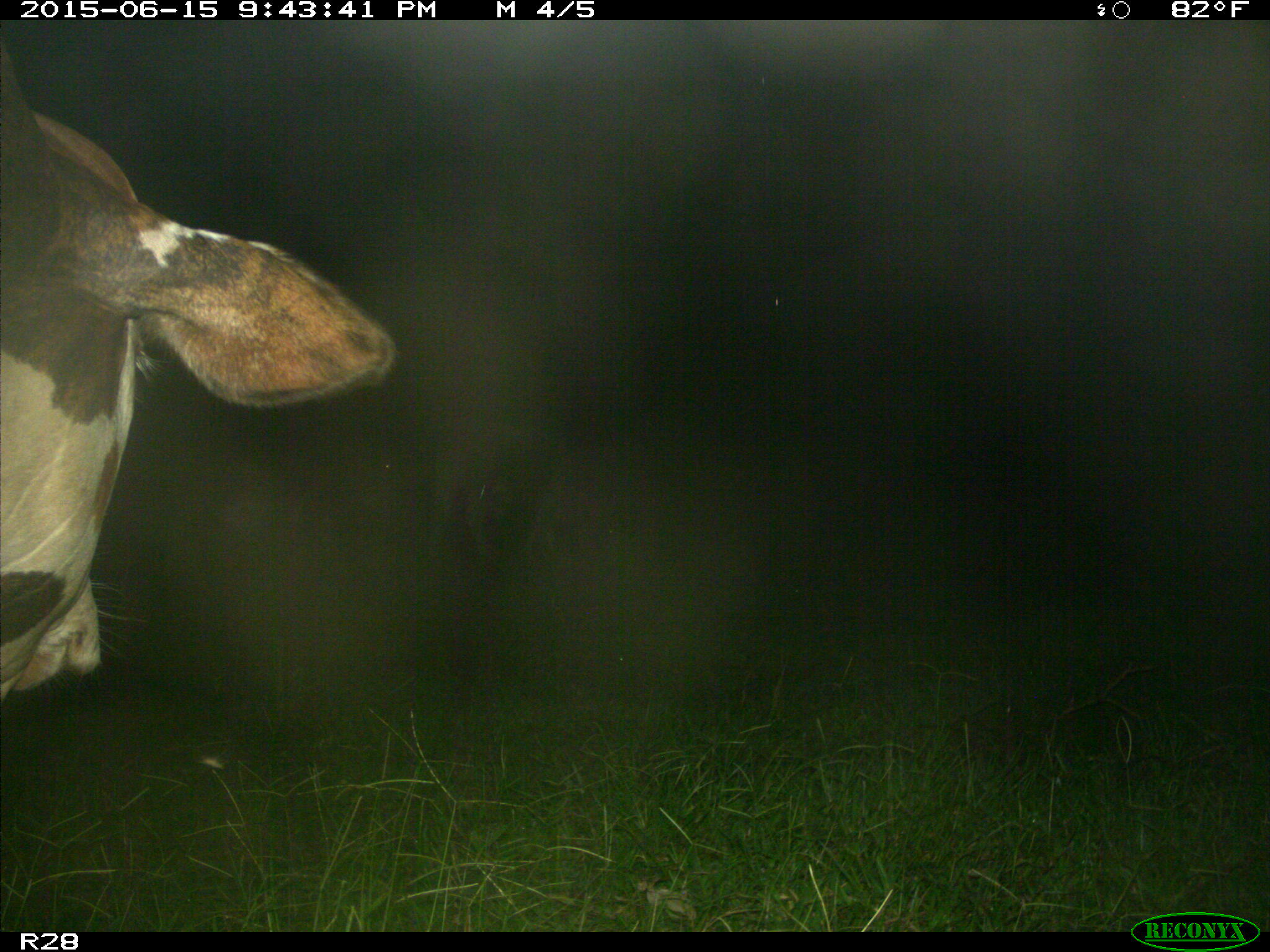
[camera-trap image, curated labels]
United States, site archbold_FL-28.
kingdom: Animalia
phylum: Chordata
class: Mammalia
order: Artiodactyla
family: Bovidae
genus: Bos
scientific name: Bos taurus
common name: domestic cow